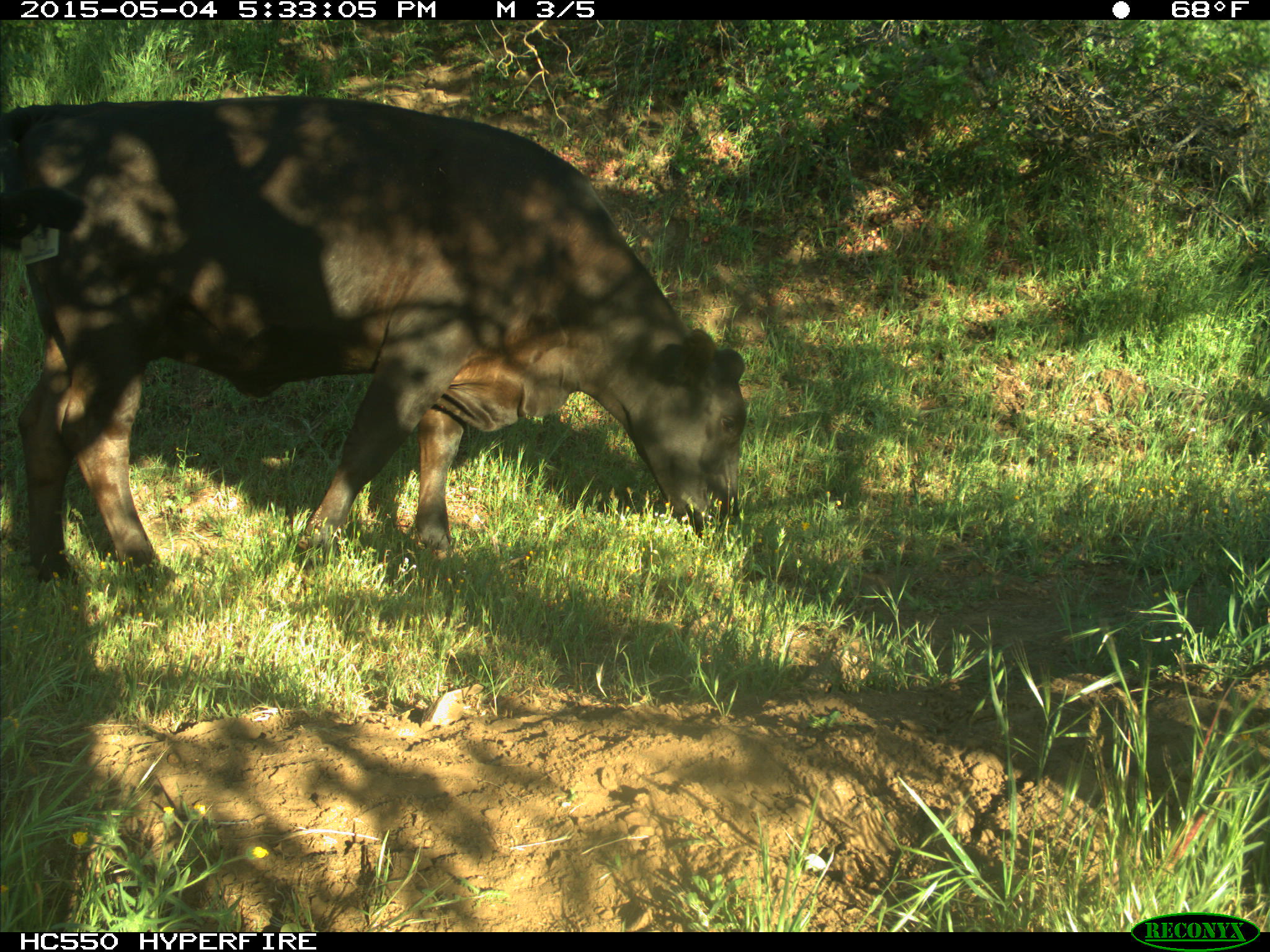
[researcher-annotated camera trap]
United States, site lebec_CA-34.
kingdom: Animalia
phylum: Chordata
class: Mammalia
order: Artiodactyla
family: Bovidae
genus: Bos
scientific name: Bos taurus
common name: domestic cow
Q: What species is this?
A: Bos taurus (domestic cow).